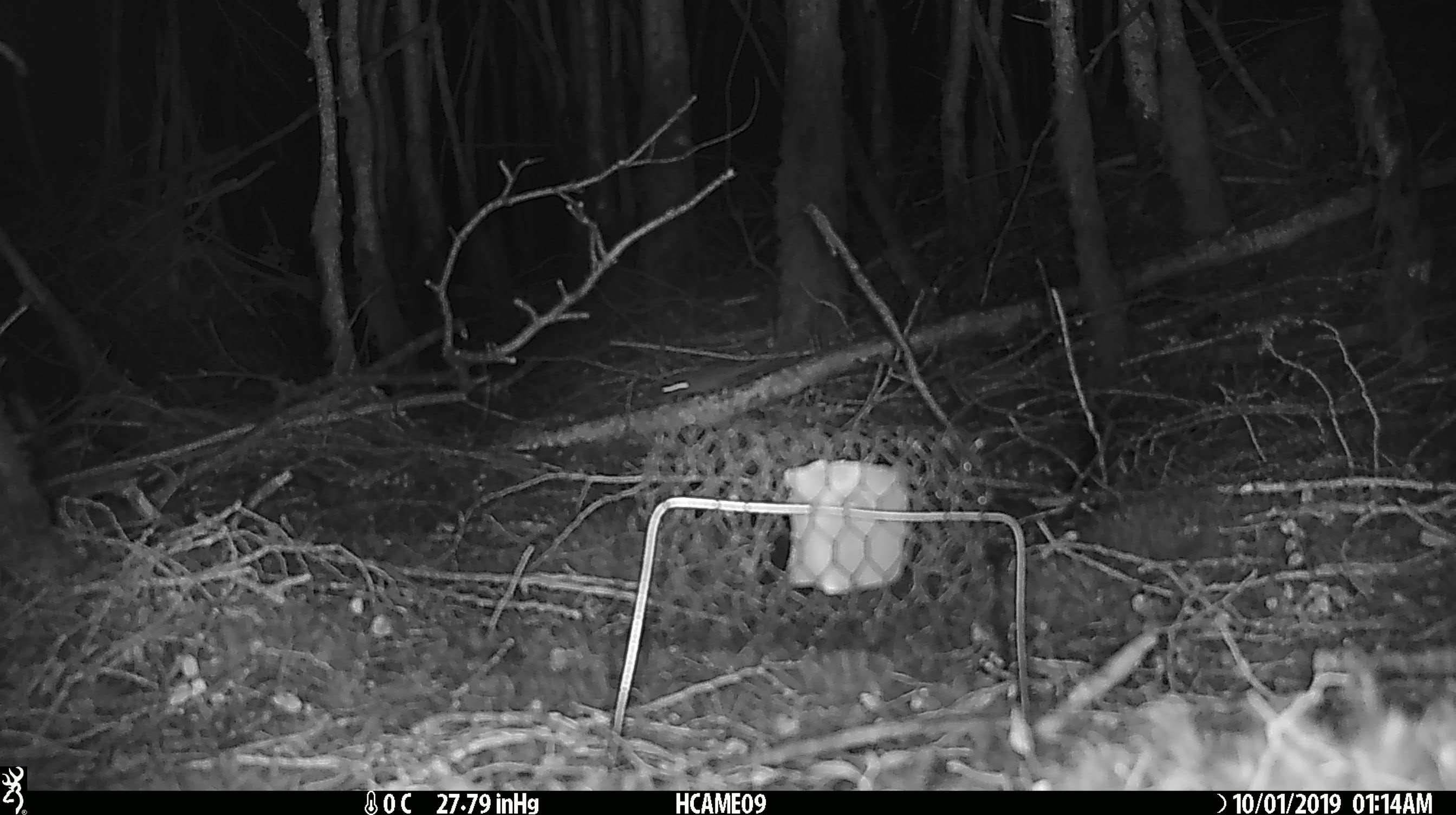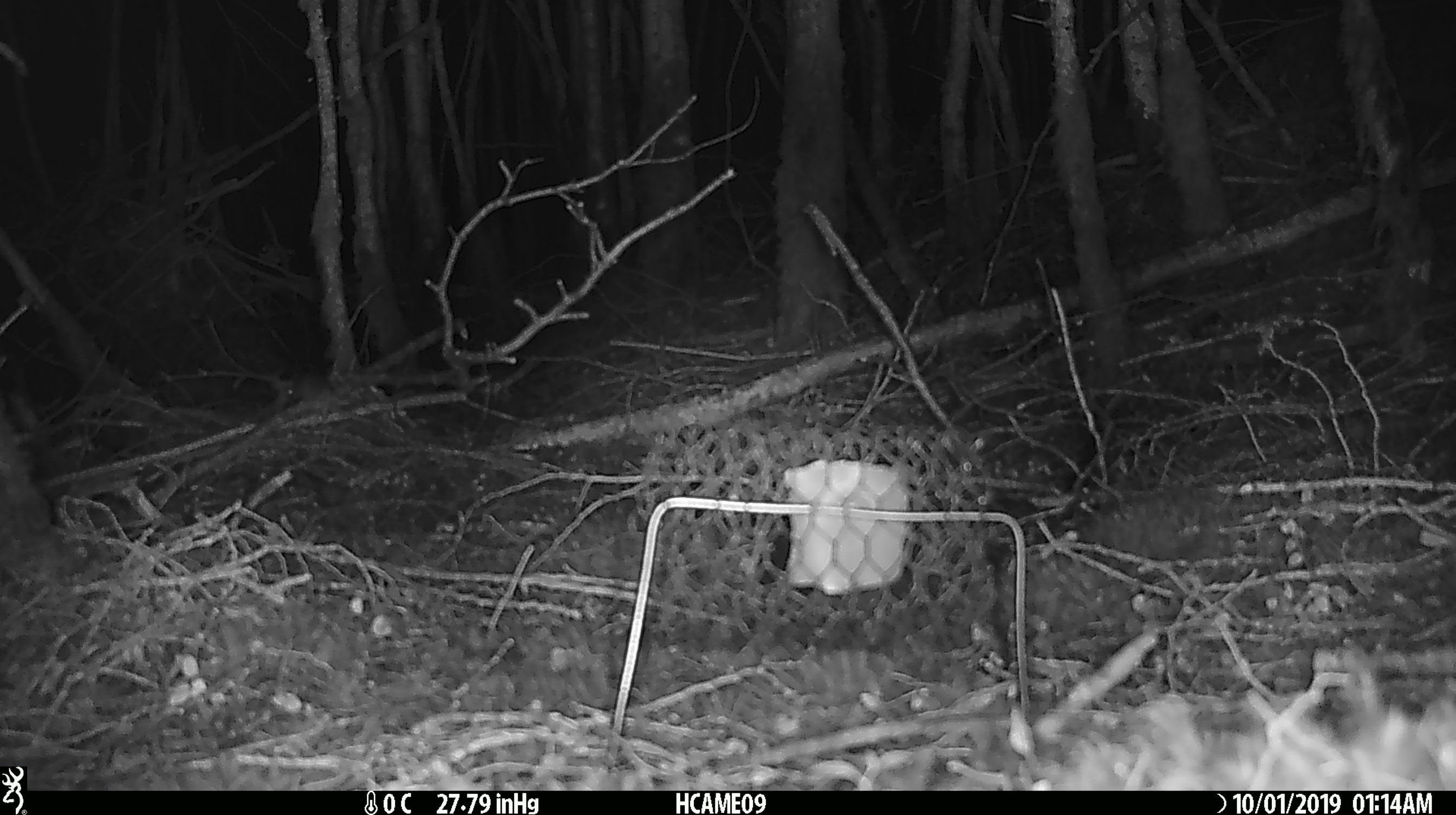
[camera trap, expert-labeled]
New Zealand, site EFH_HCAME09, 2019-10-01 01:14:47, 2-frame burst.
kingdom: Animalia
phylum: Chordata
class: Mammalia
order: Rodentia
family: Muridae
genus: Mus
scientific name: Mus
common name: mouse